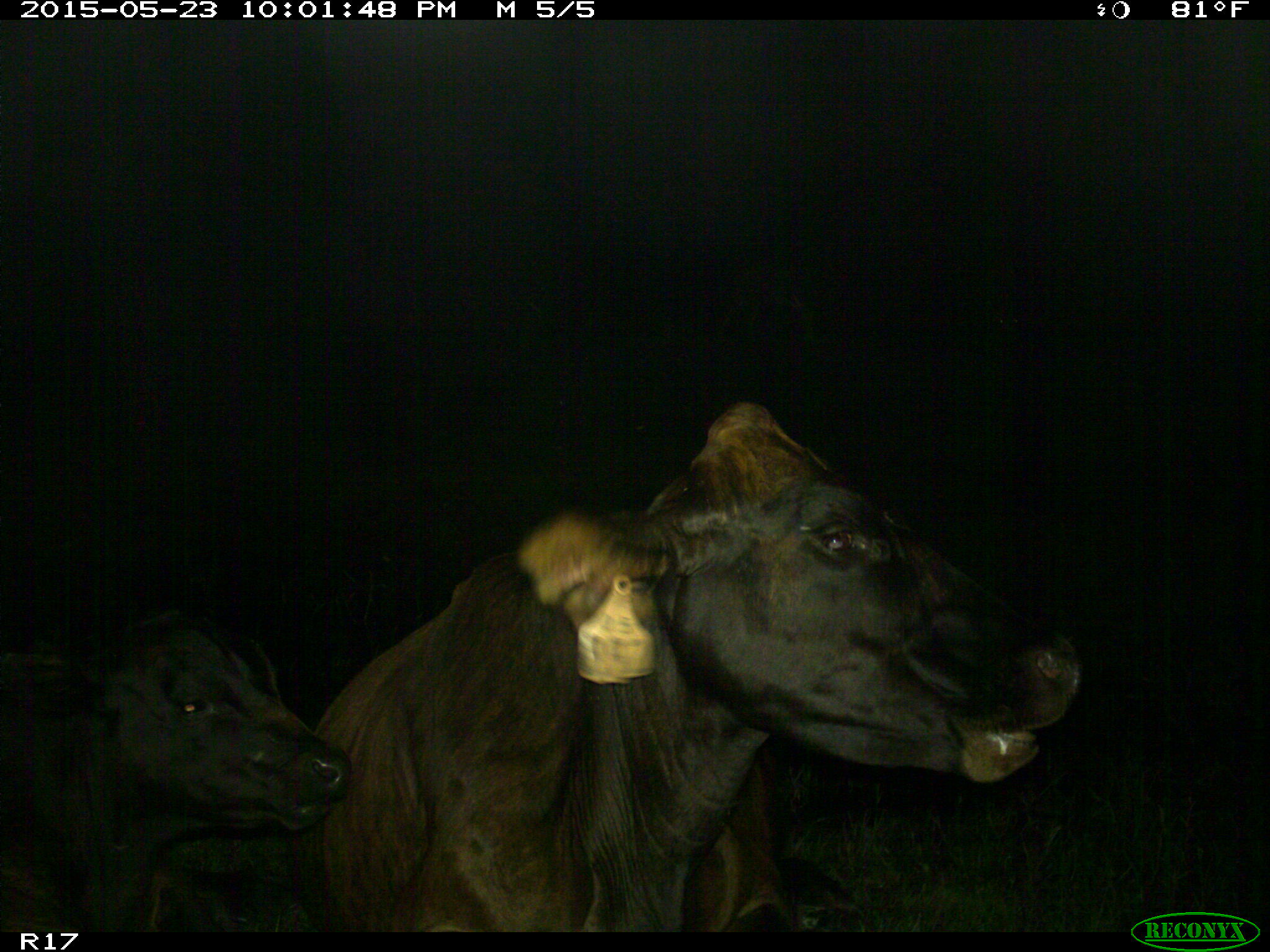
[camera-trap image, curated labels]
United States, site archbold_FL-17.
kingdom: Animalia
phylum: Chordata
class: Mammalia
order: Artiodactyla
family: Bovidae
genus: Bos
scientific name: Bos taurus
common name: domestic cow